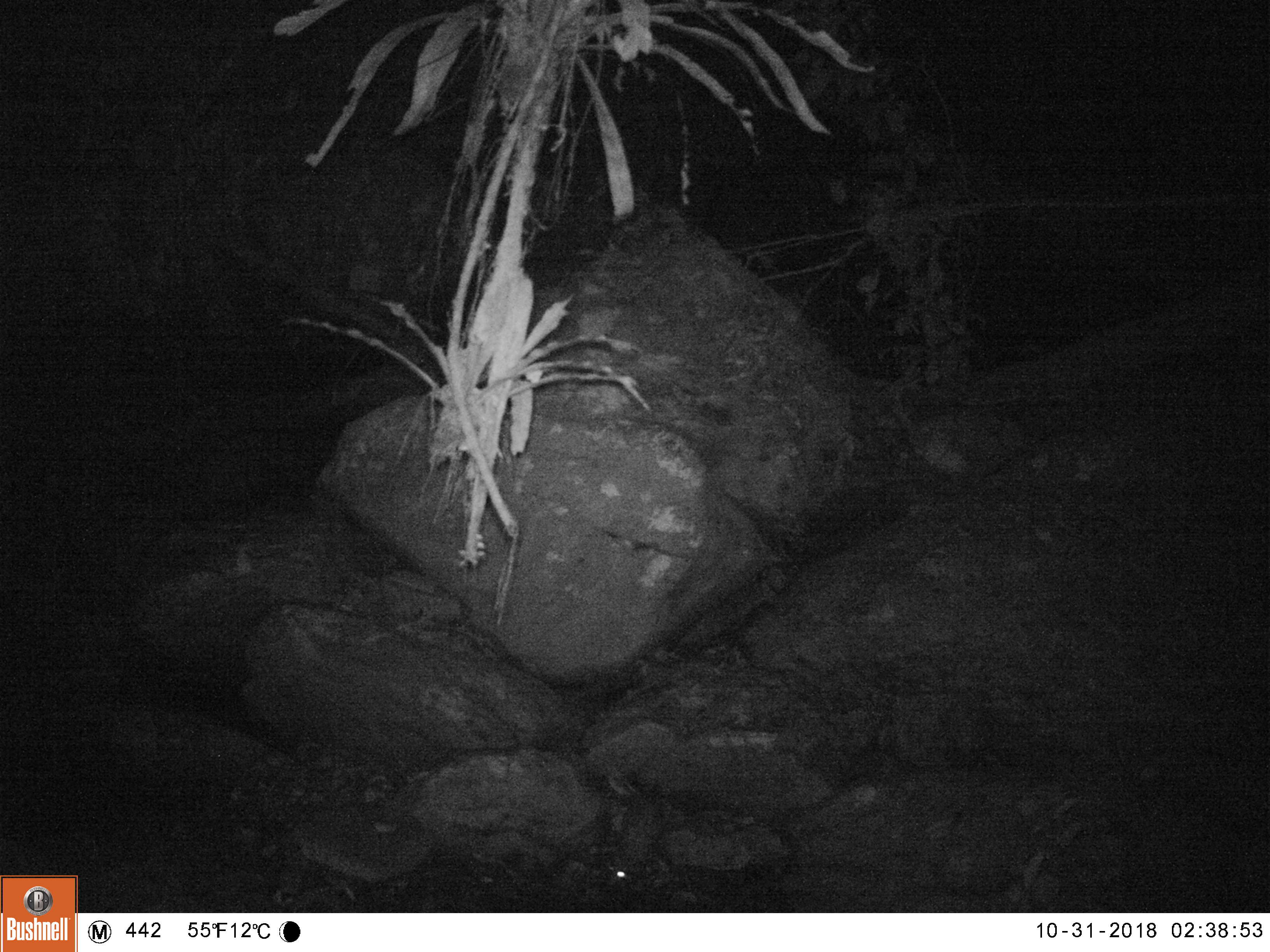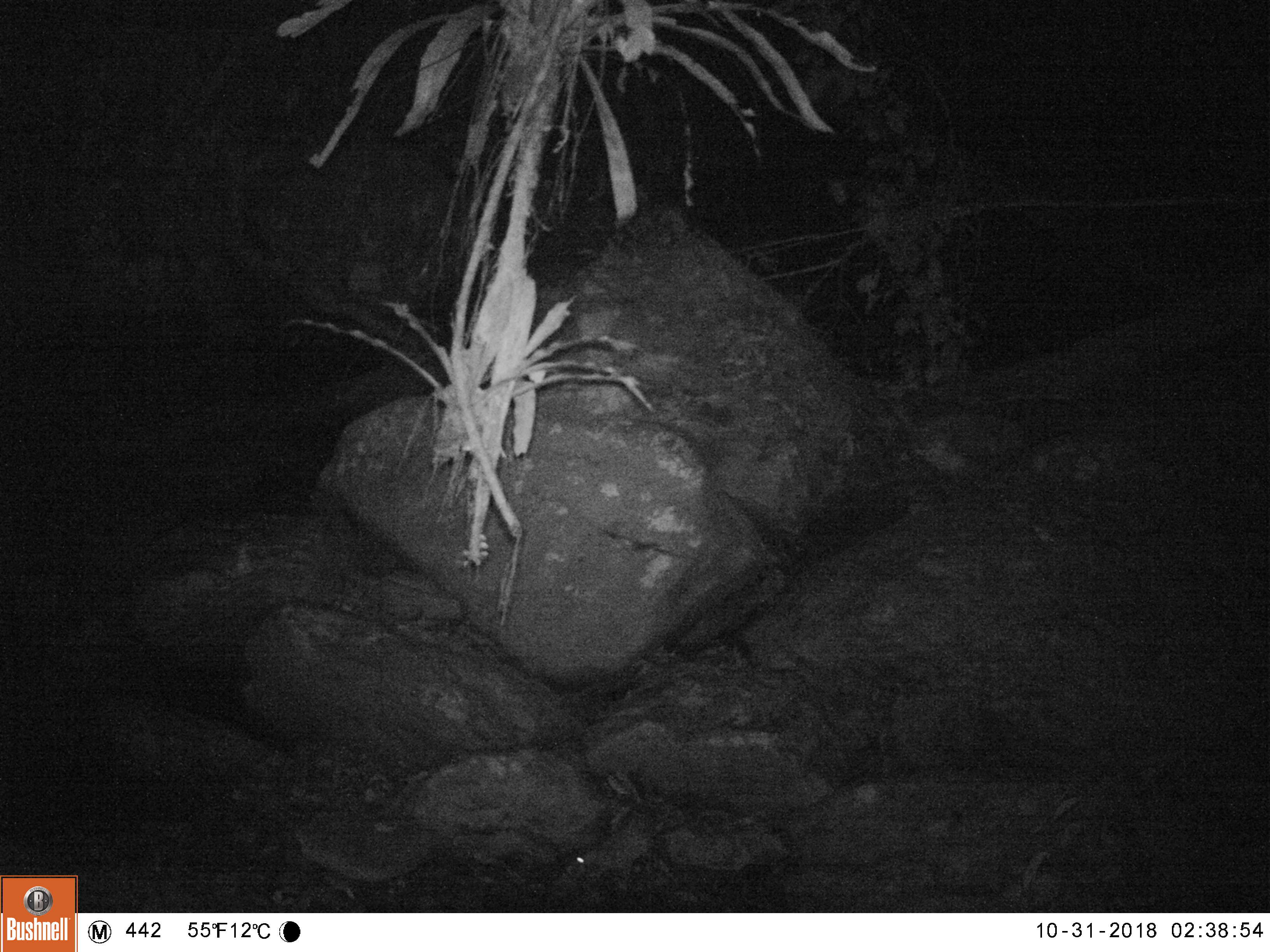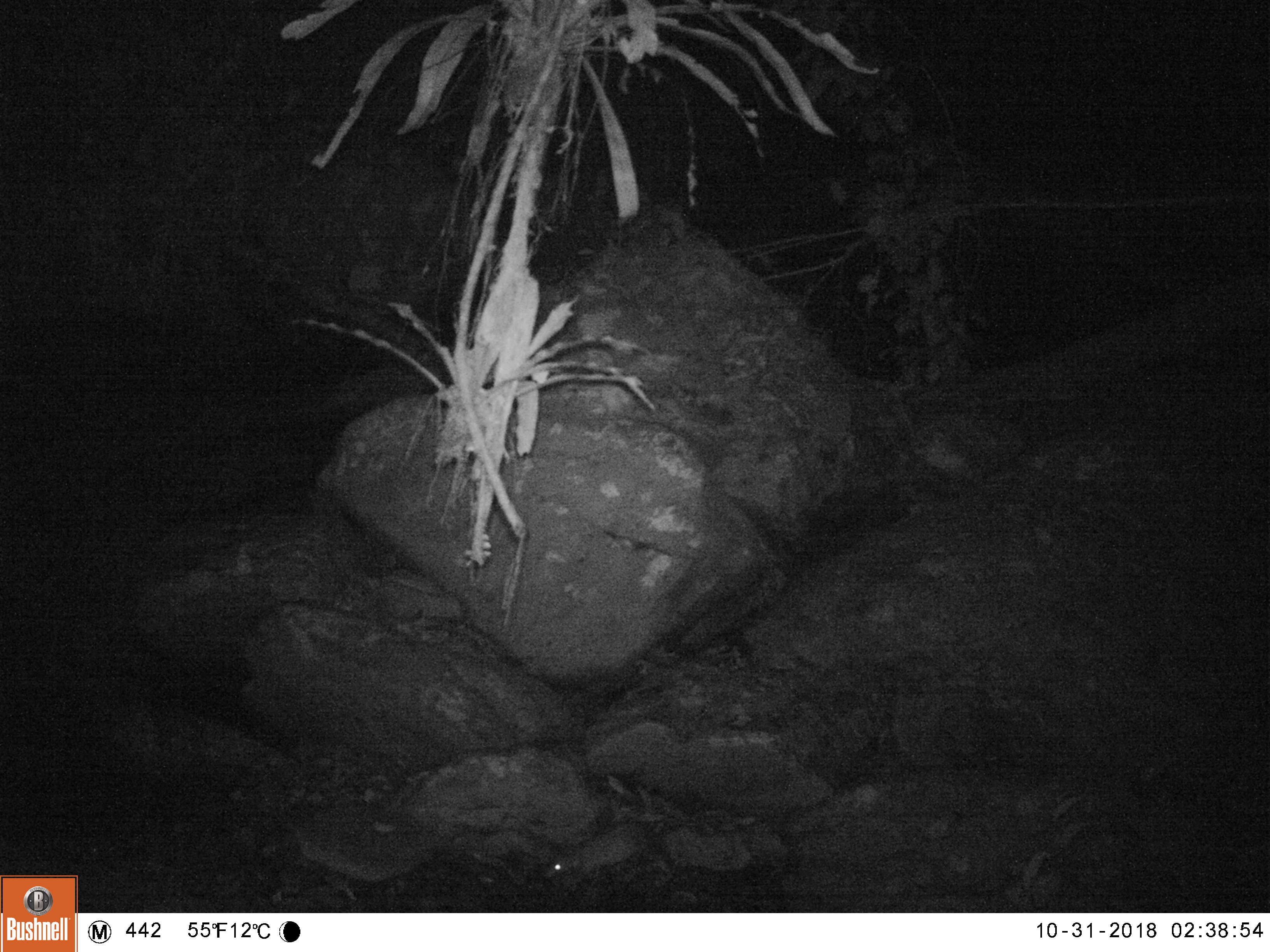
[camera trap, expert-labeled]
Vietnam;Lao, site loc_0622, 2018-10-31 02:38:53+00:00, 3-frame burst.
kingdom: Animalia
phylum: Chordata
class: Mammalia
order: Rodentia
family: Hystricidae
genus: Atherurus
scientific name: Atherurus macrourus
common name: asiatic brush-tailed porcupine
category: asiatic brush tailed porcupine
Asiatic brush tailed porcupine (asiatic brush-tailed porcupine) (Atherurus macrourus). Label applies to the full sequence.